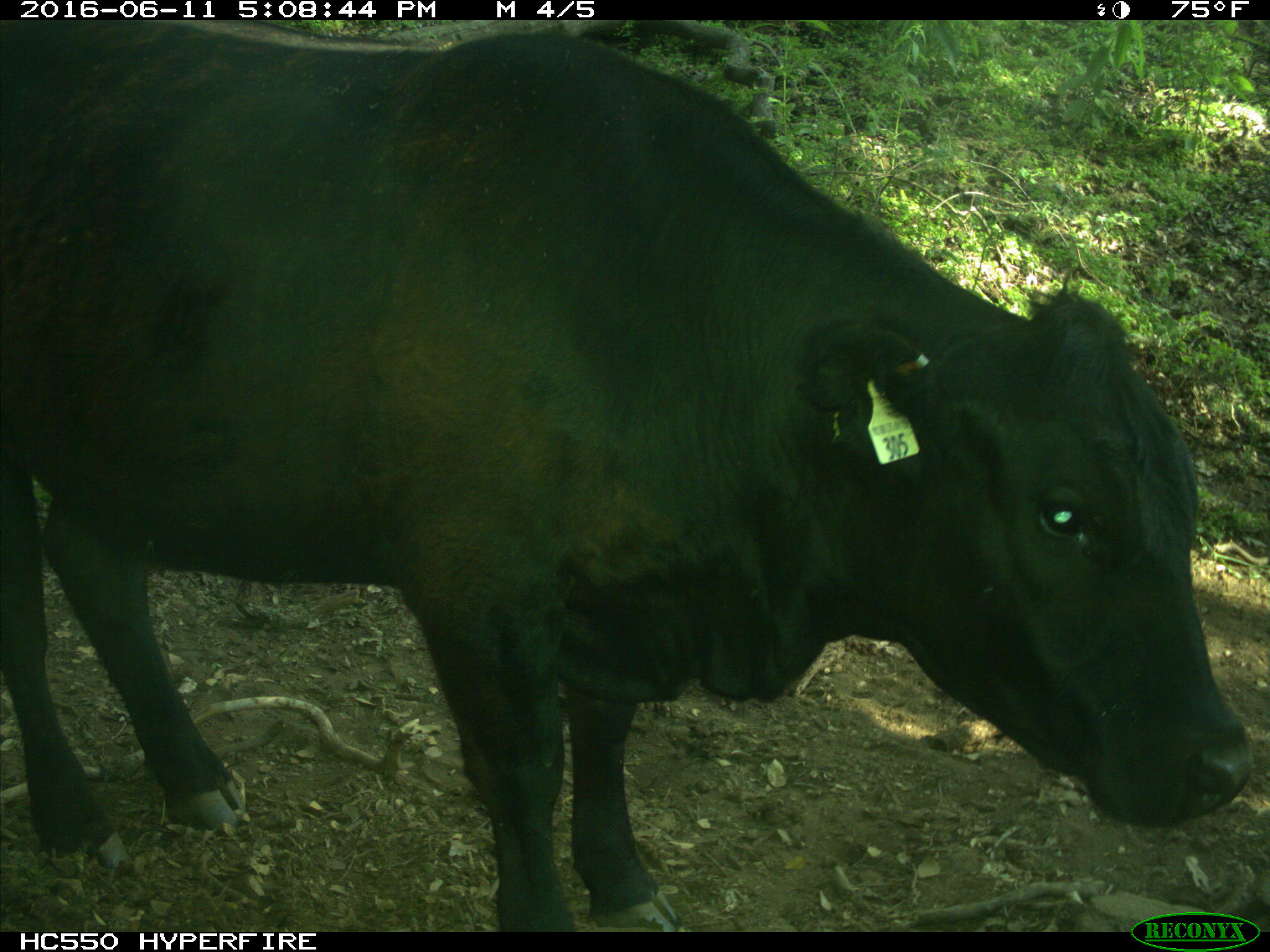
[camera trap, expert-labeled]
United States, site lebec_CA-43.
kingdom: Animalia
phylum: Chordata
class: Mammalia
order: Artiodactyla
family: Bovidae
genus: Bos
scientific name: Bos taurus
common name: domestic cow